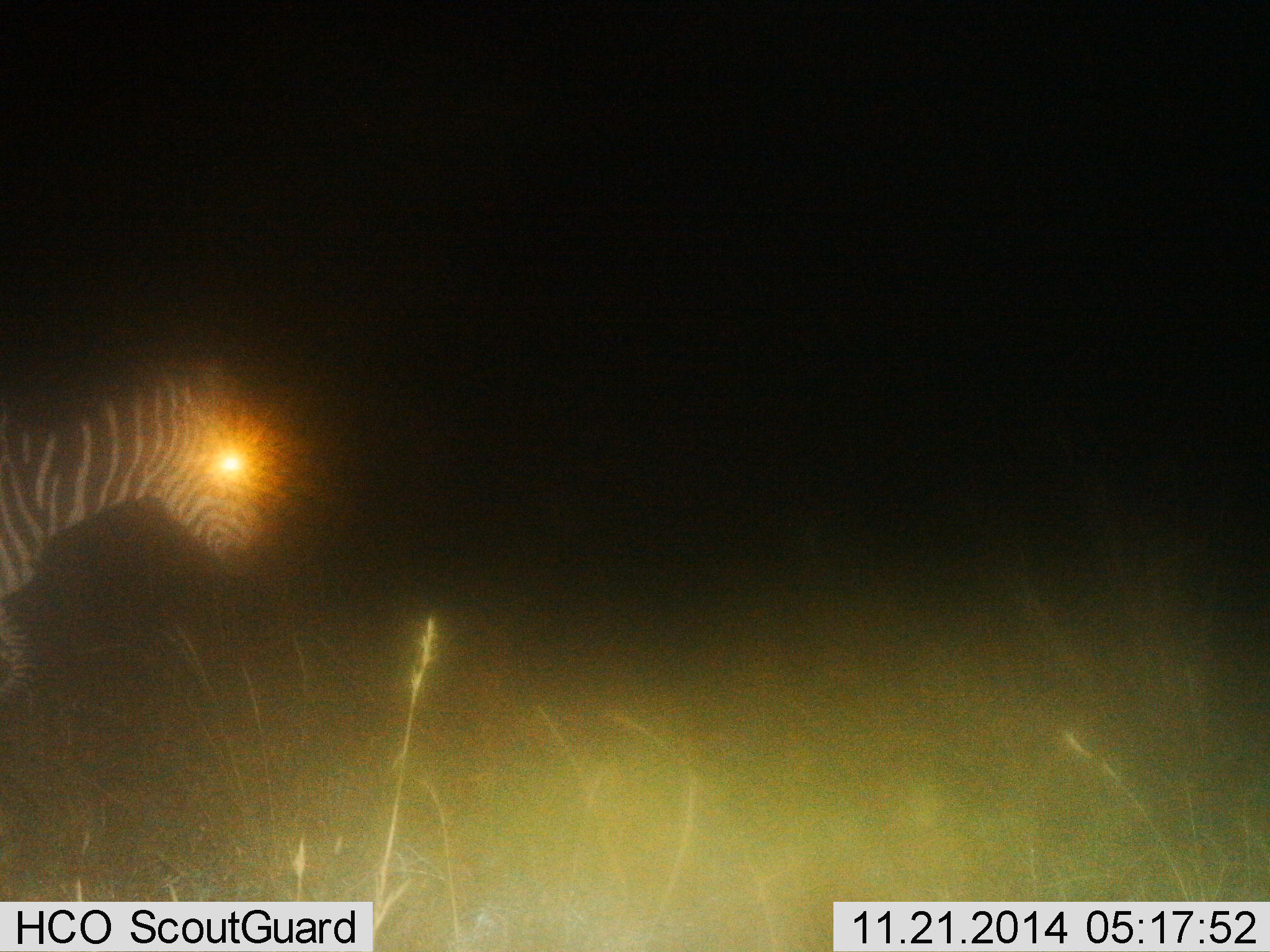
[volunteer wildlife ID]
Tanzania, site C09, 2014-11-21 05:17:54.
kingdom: Animalia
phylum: Chordata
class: Mammalia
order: Perissodactyla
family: Equidae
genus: Equus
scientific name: Equus quagga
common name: plains zebra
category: zebra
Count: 1.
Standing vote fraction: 36%.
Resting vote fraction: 0%.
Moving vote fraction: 64%.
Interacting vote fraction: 0%.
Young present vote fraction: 0%.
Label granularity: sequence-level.